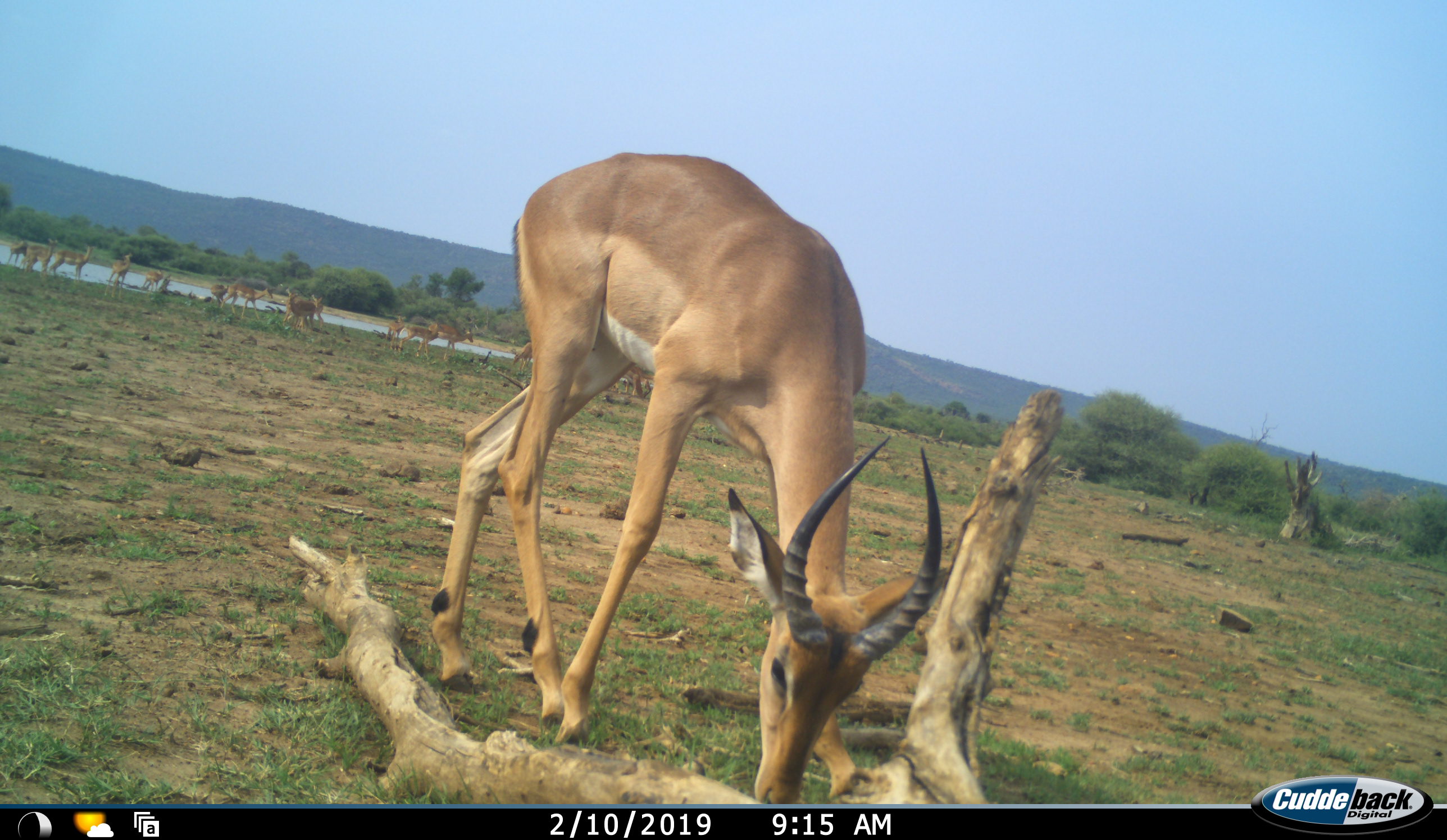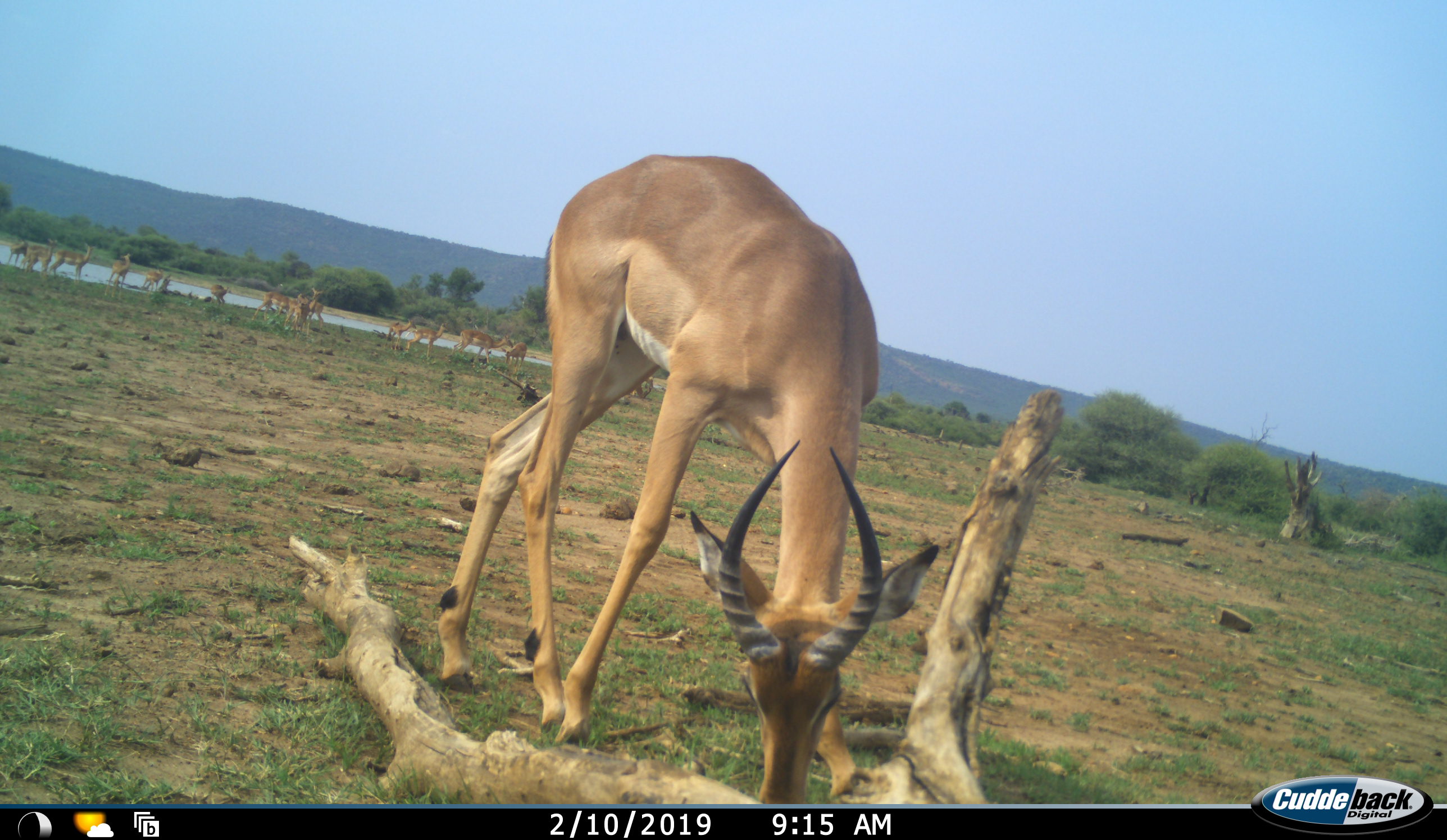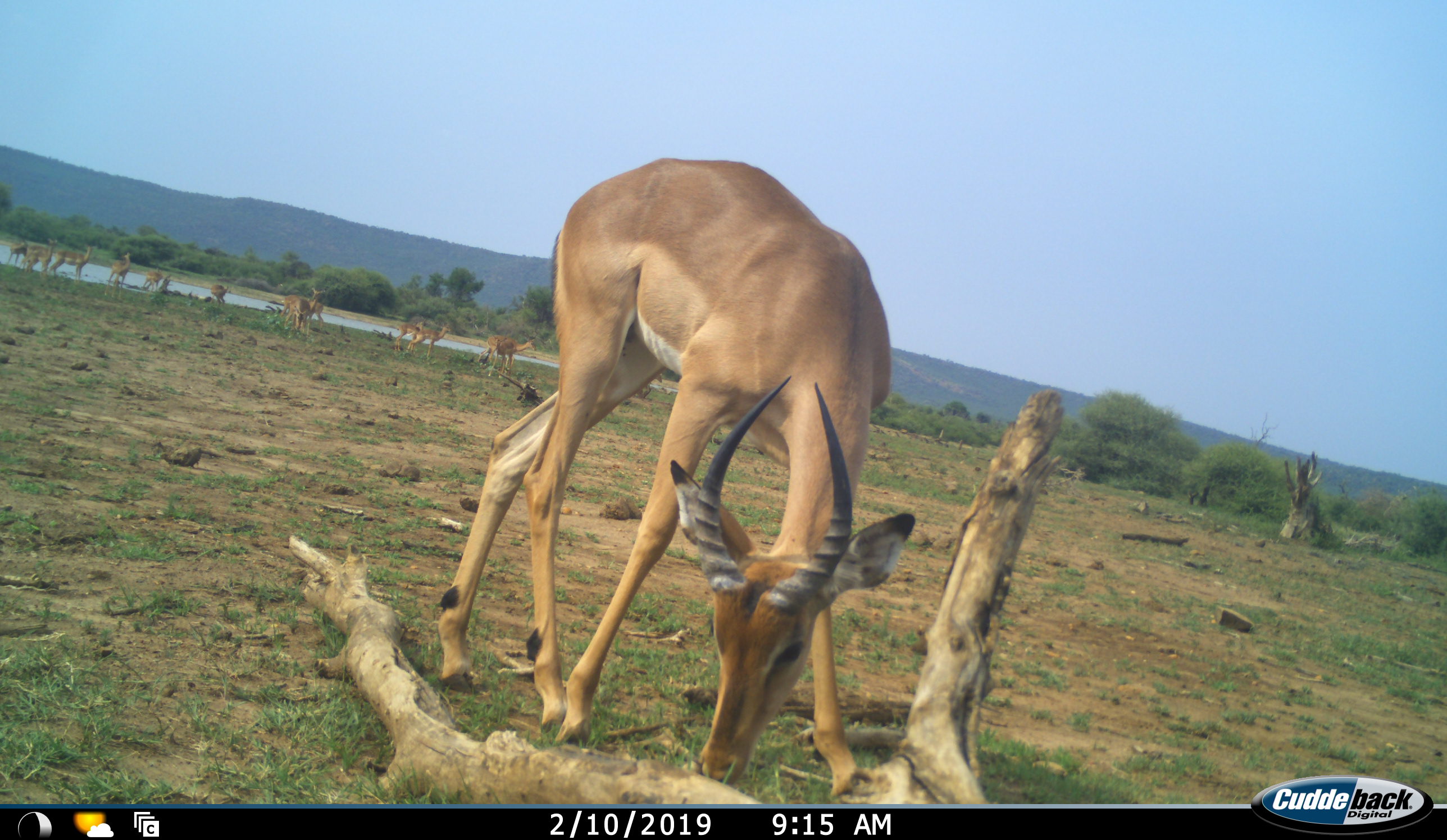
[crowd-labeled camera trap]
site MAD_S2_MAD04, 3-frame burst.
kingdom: Animalia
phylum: Chordata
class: Mammalia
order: Artiodactyla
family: Bovidae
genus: Aepyceros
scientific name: Aepyceros melampus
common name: impala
Impala (Aepyceros melampus), count 11-50. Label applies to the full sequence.